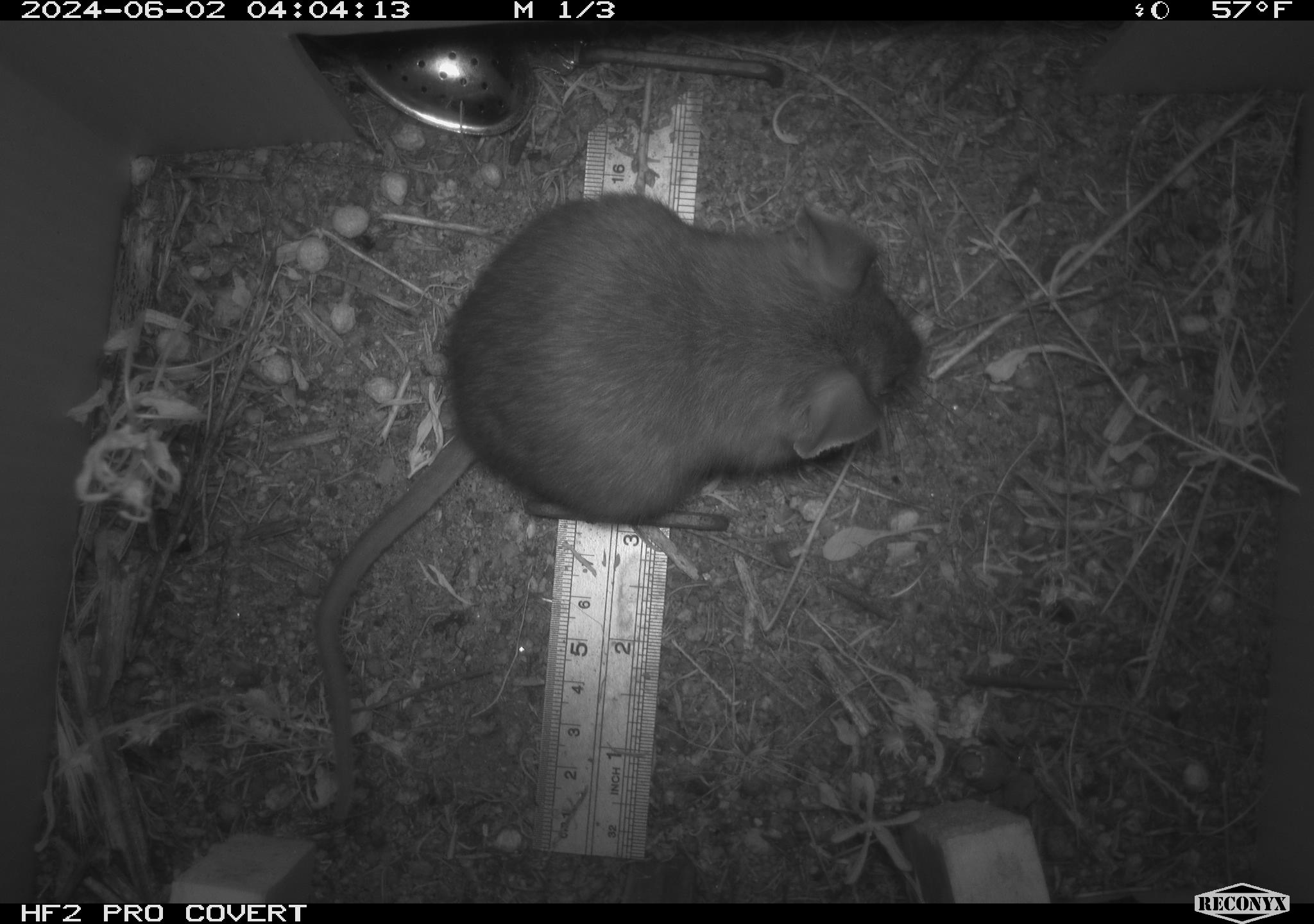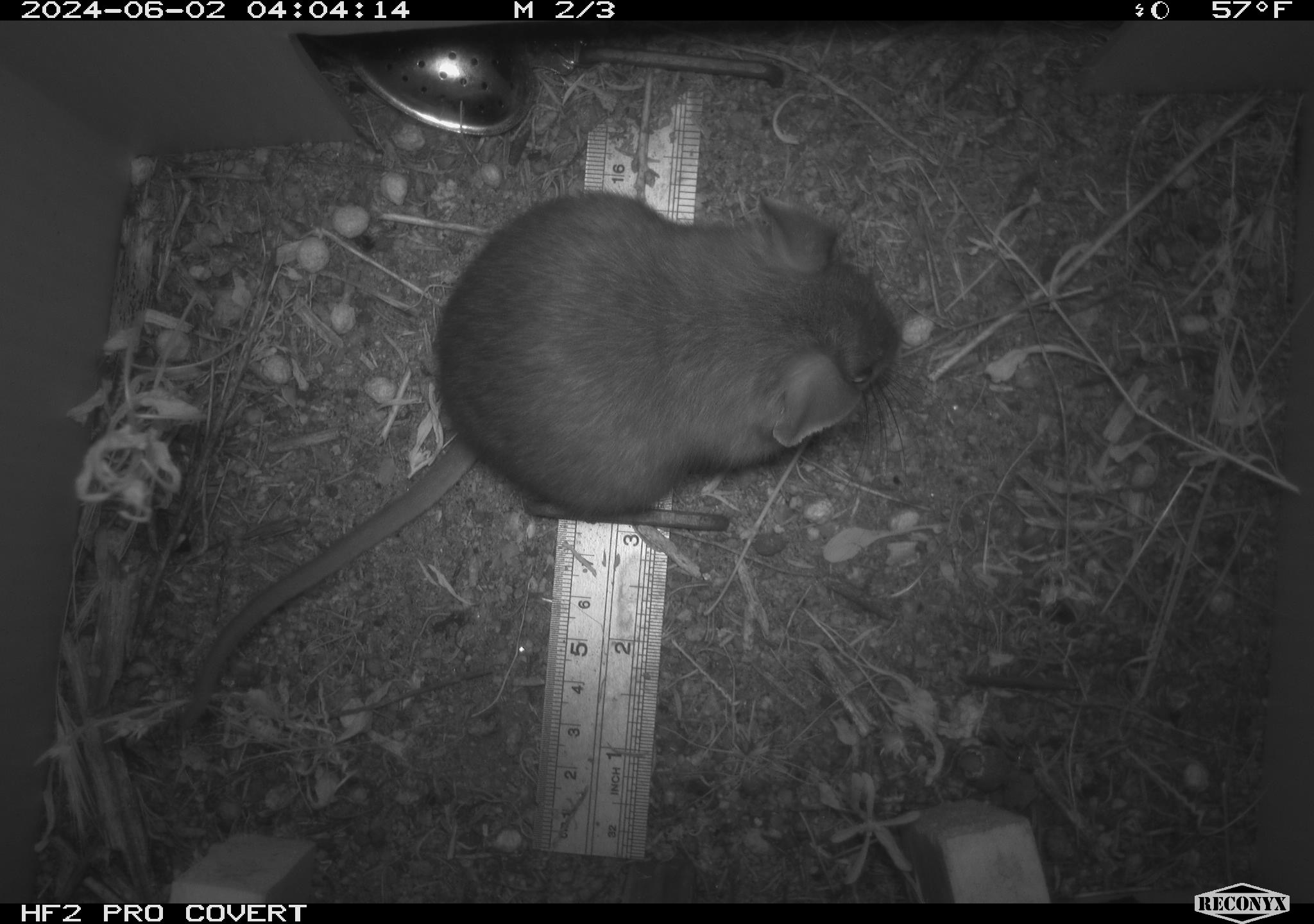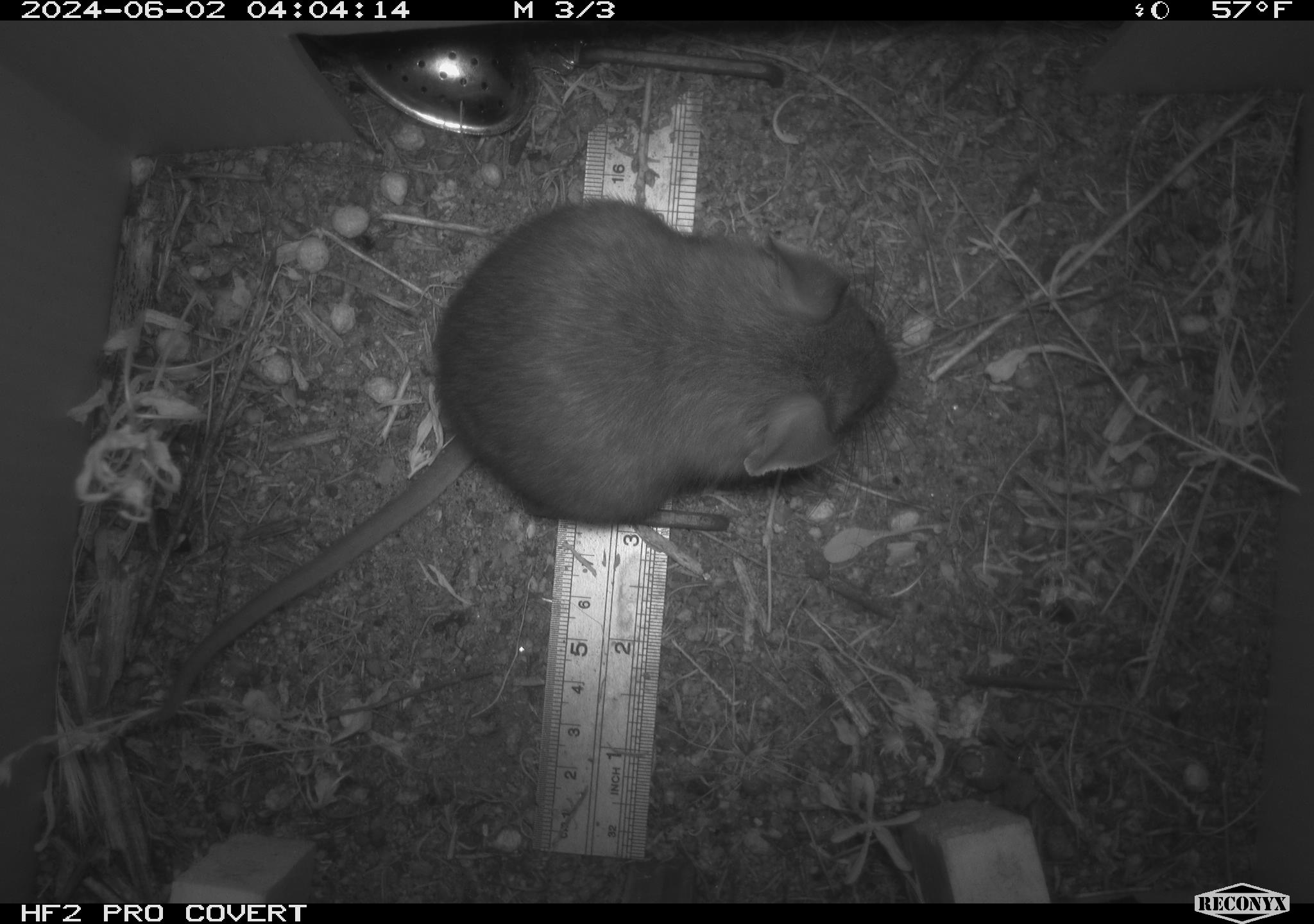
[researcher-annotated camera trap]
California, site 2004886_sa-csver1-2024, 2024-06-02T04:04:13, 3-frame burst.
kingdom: Animalia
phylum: Chordata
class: Mammalia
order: Rodentia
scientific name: Rodentia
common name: rodent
Rodent (Rodentia).